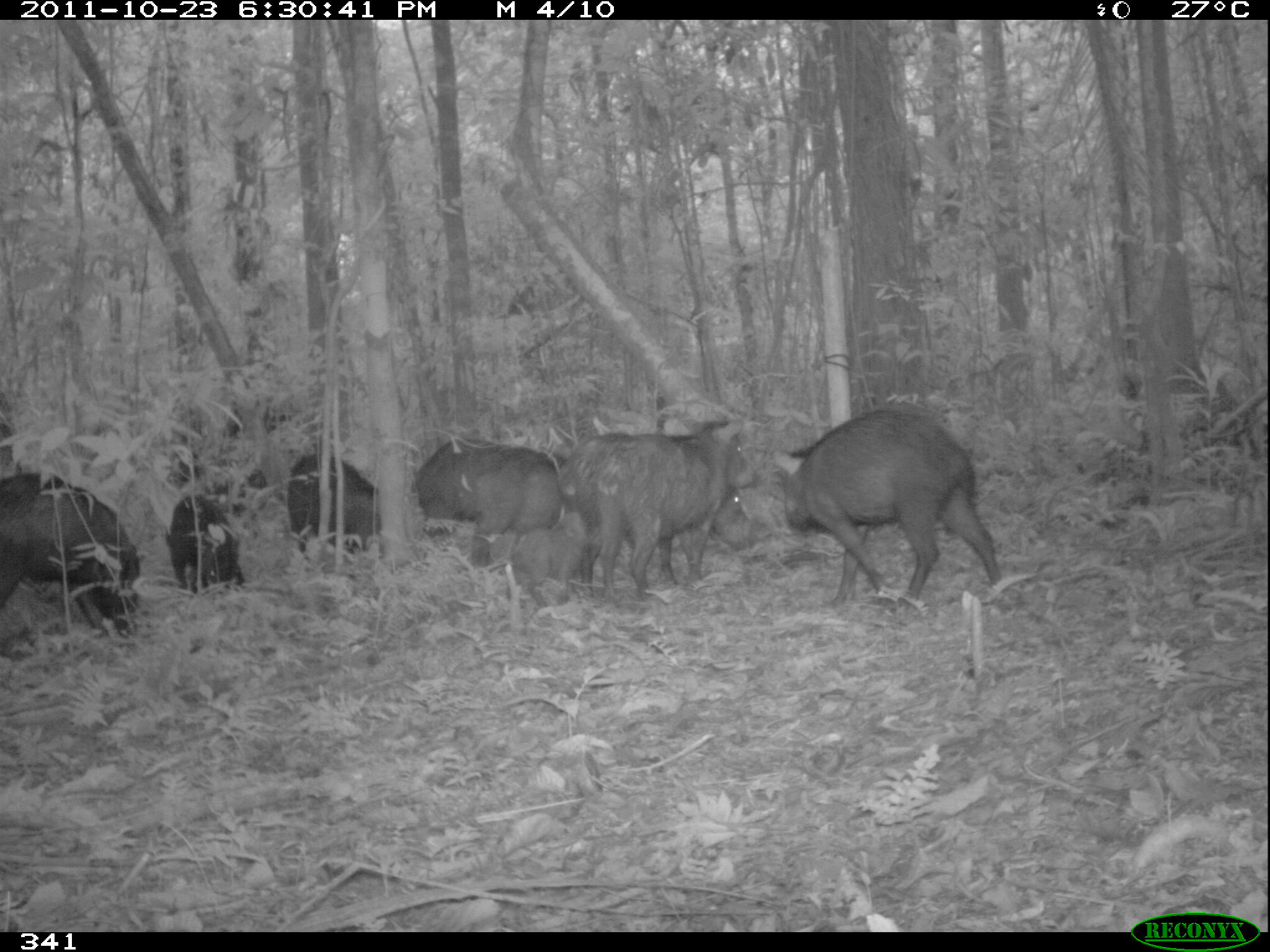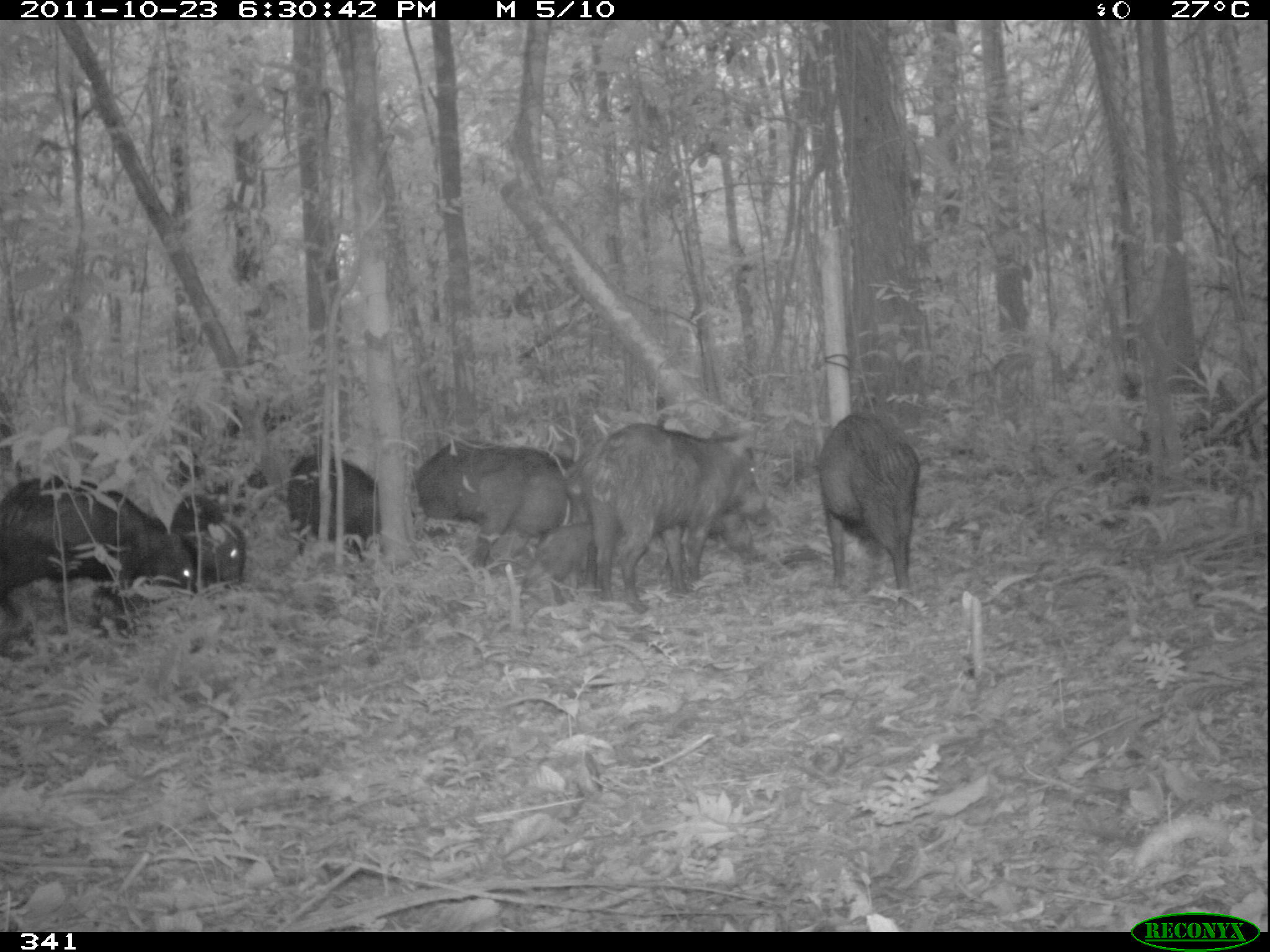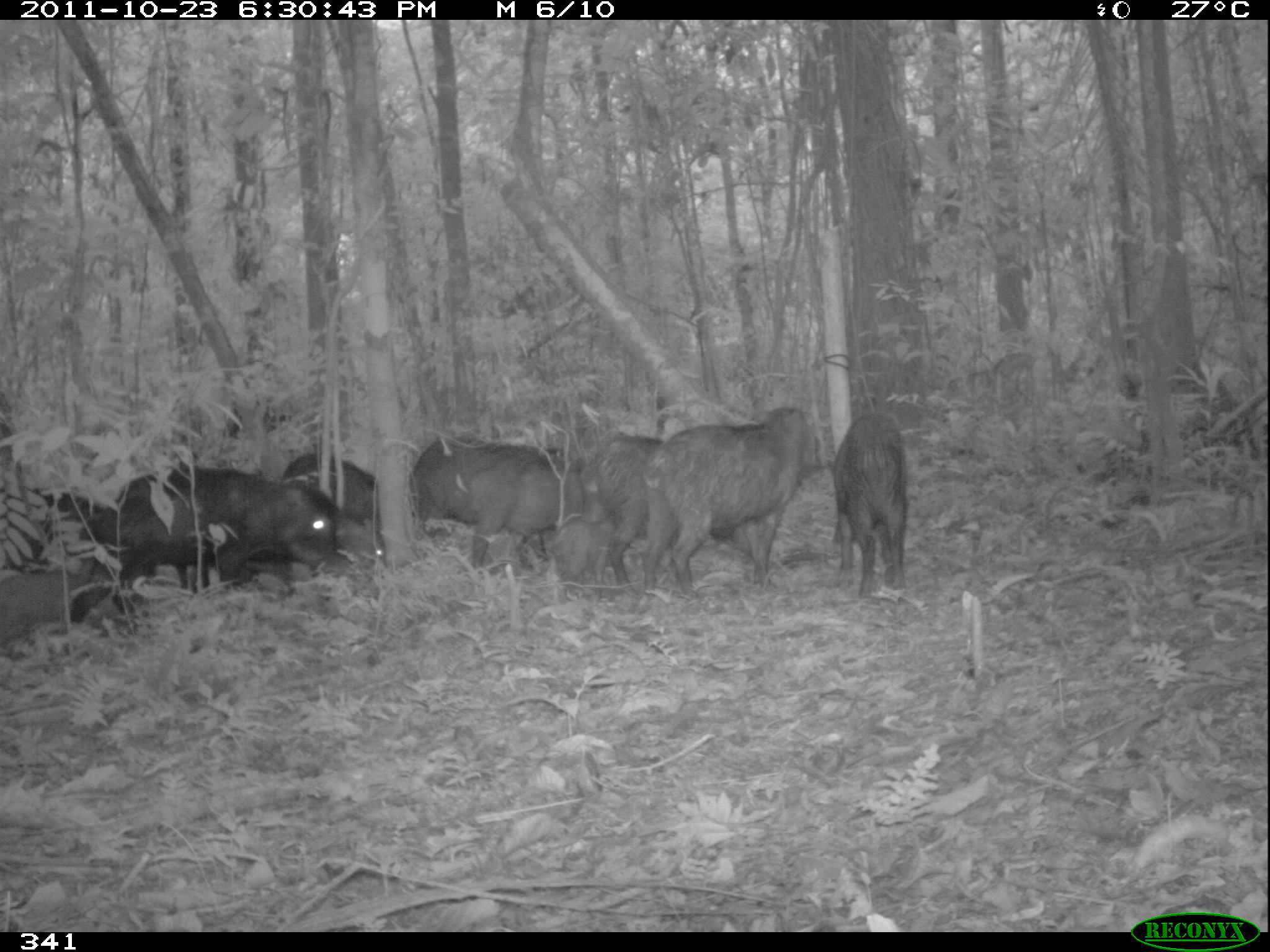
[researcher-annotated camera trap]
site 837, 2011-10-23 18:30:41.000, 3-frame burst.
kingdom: Animalia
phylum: Chordata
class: Mammalia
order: Artiodactyla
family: Tayassuidae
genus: Tayassu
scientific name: Tayassu pecari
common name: white-lipped peccary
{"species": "Tayassu pecari (white-lipped peccary)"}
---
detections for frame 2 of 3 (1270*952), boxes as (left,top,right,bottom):
tayassu pecari: (578,420,774,613); (0,472,198,644); (576,431,759,585); (409,436,575,568); (816,410,921,604); (285,452,382,562); (169,491,247,589); (534,522,596,607)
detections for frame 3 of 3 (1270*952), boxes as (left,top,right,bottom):
tayassu pecari: (112,463,337,636); (641,406,821,599); (407,433,582,577); (832,410,909,600); (579,432,664,602); (5,487,120,581); (1,569,113,656); (278,450,376,524); (543,508,616,604); (336,519,388,568)